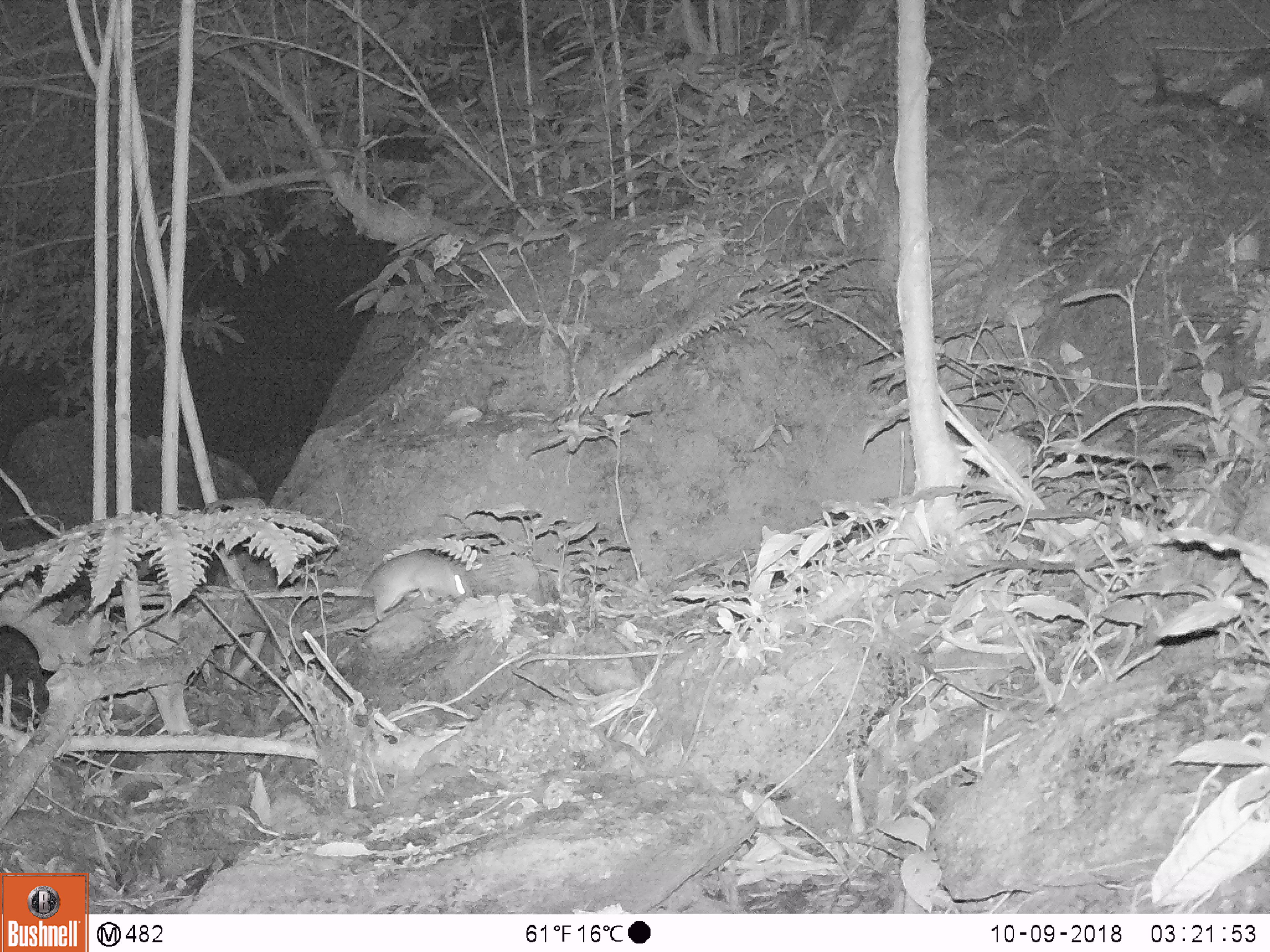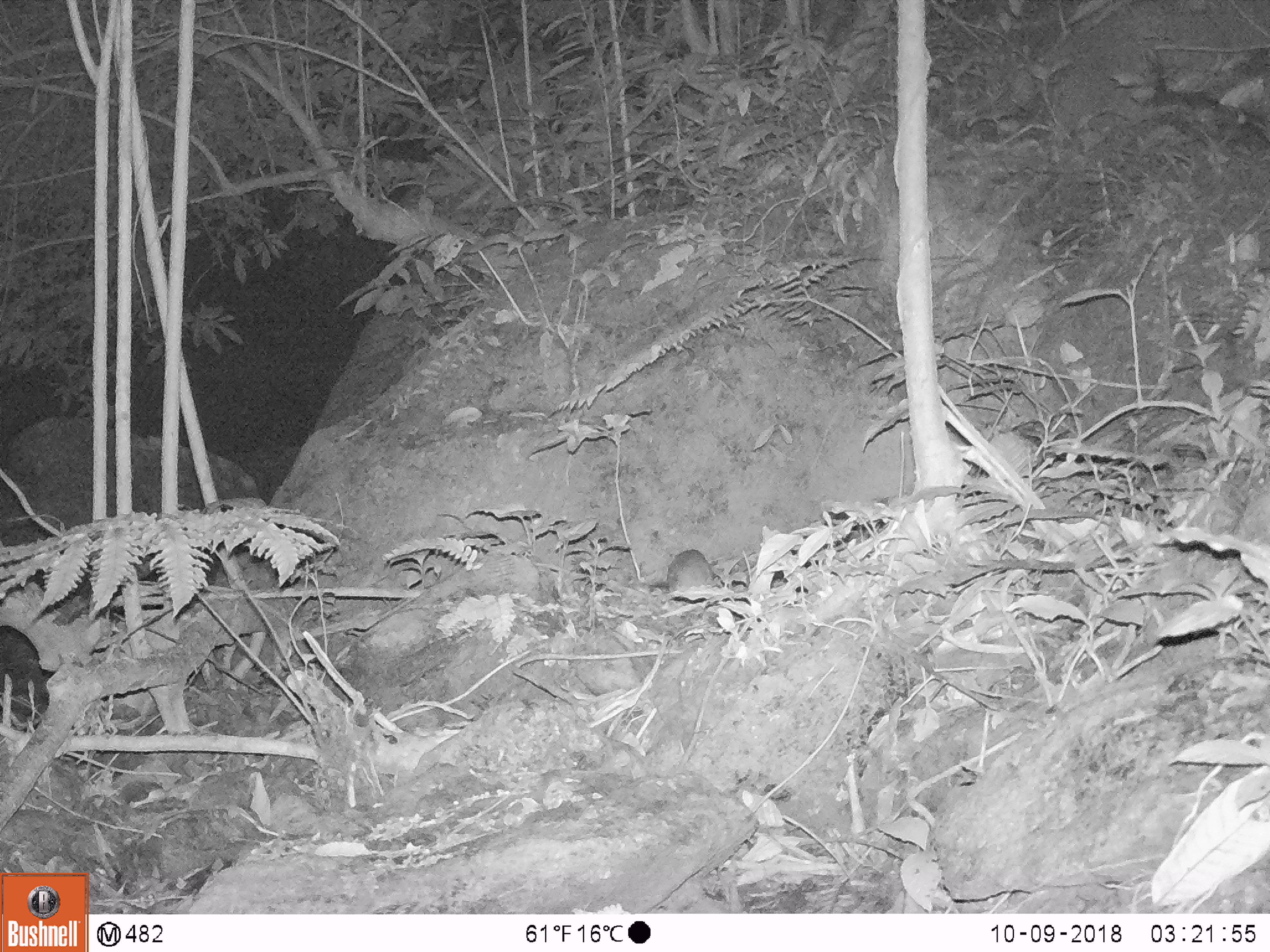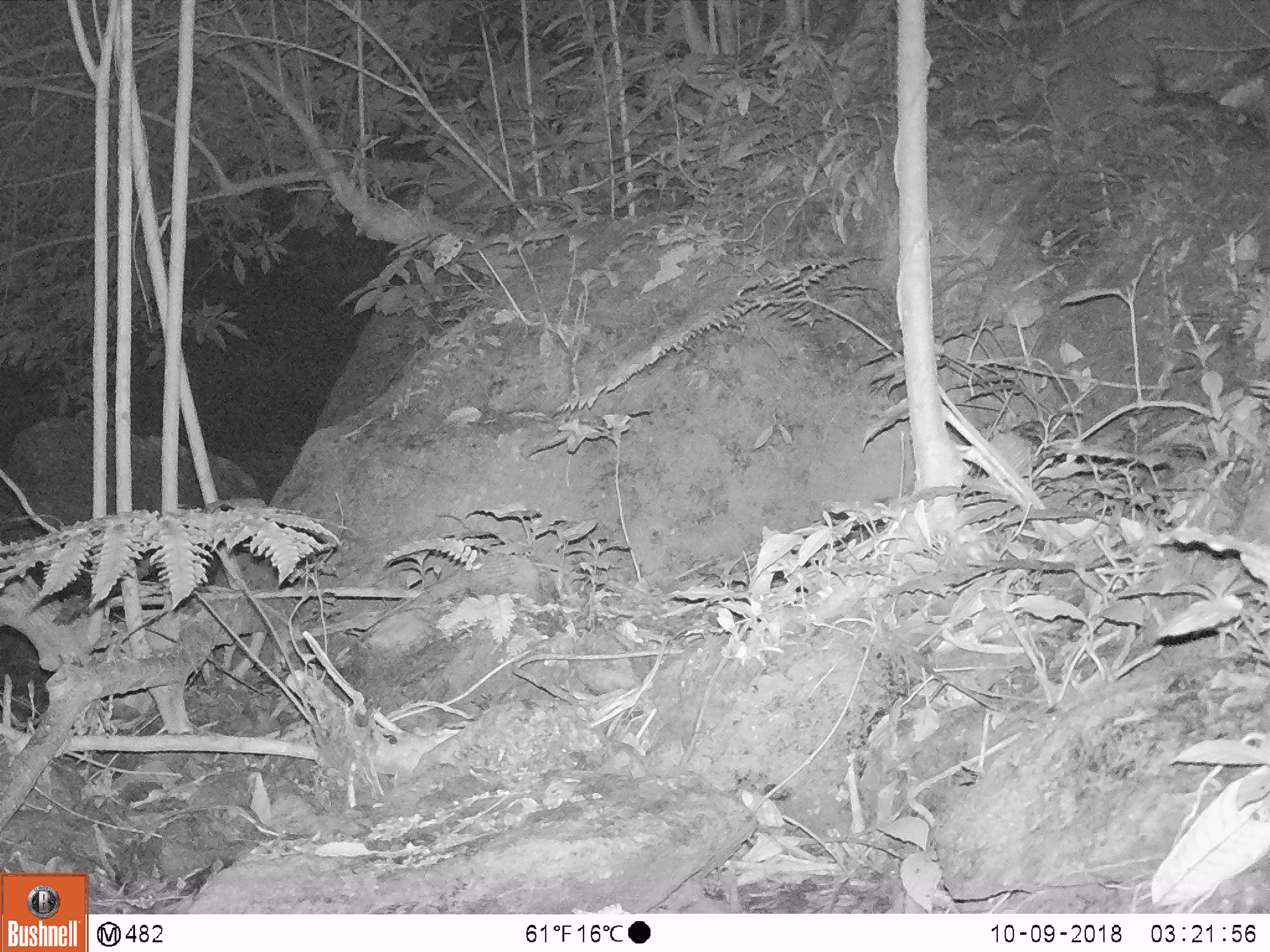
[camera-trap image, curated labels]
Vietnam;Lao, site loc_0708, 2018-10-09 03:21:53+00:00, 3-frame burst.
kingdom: Animalia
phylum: Chordata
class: Mammalia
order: Rodentia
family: Muridae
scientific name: Muridae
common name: old-world mice and rats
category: unidentified murid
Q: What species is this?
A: Unidentified murid (old-world mice and rats) (Muridae).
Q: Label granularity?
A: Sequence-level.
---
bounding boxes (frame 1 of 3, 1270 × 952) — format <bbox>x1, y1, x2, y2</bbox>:
unidentified murid: <bbox>358, 548, 470, 620</bbox>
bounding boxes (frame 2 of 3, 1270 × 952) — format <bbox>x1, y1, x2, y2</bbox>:
unidentified murid: <bbox>666, 549, 716, 591</bbox>